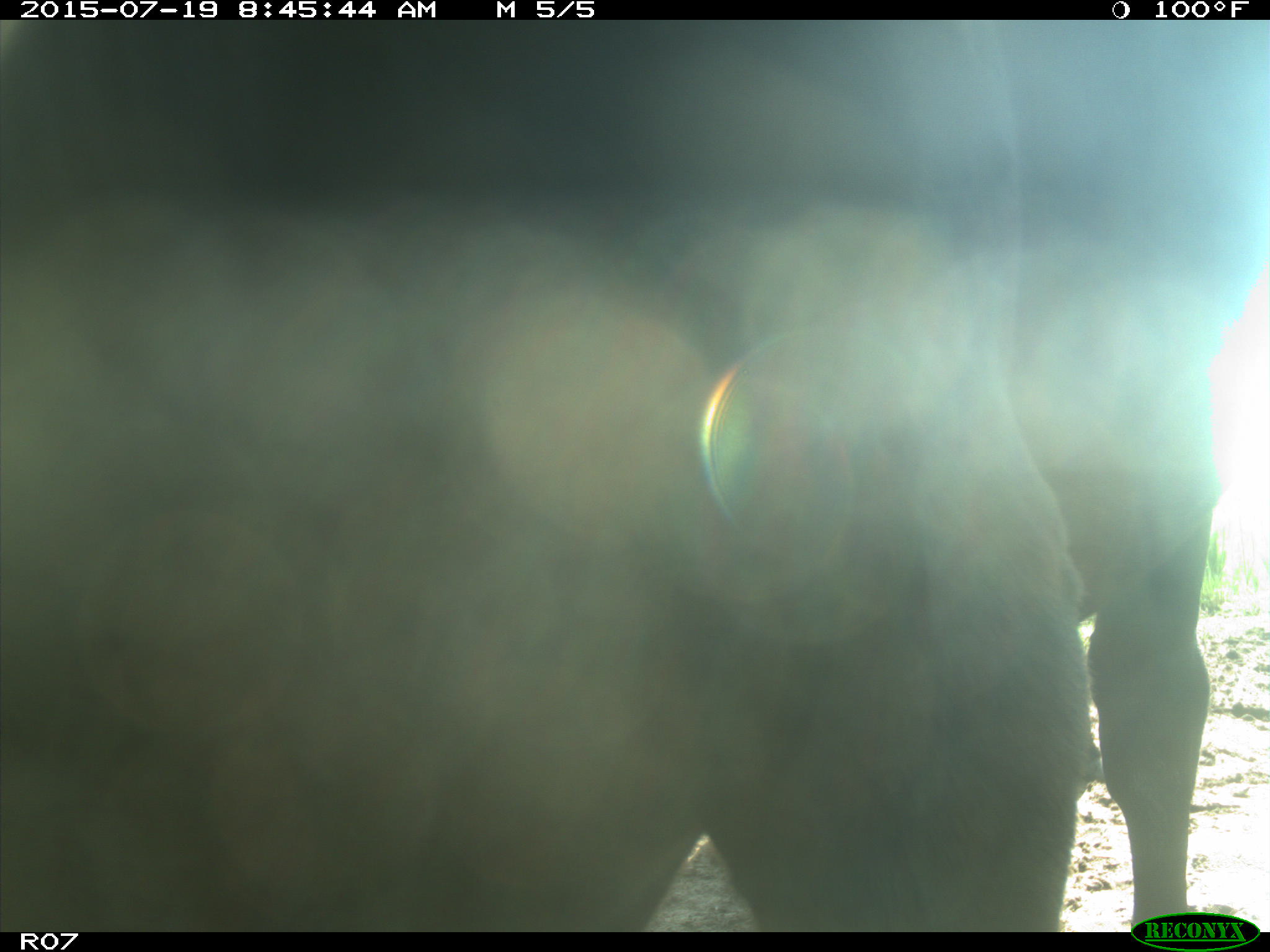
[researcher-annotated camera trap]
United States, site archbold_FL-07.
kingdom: Animalia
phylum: Chordata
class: Mammalia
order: Artiodactyla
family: Bovidae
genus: Bos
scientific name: Bos taurus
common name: domestic cow